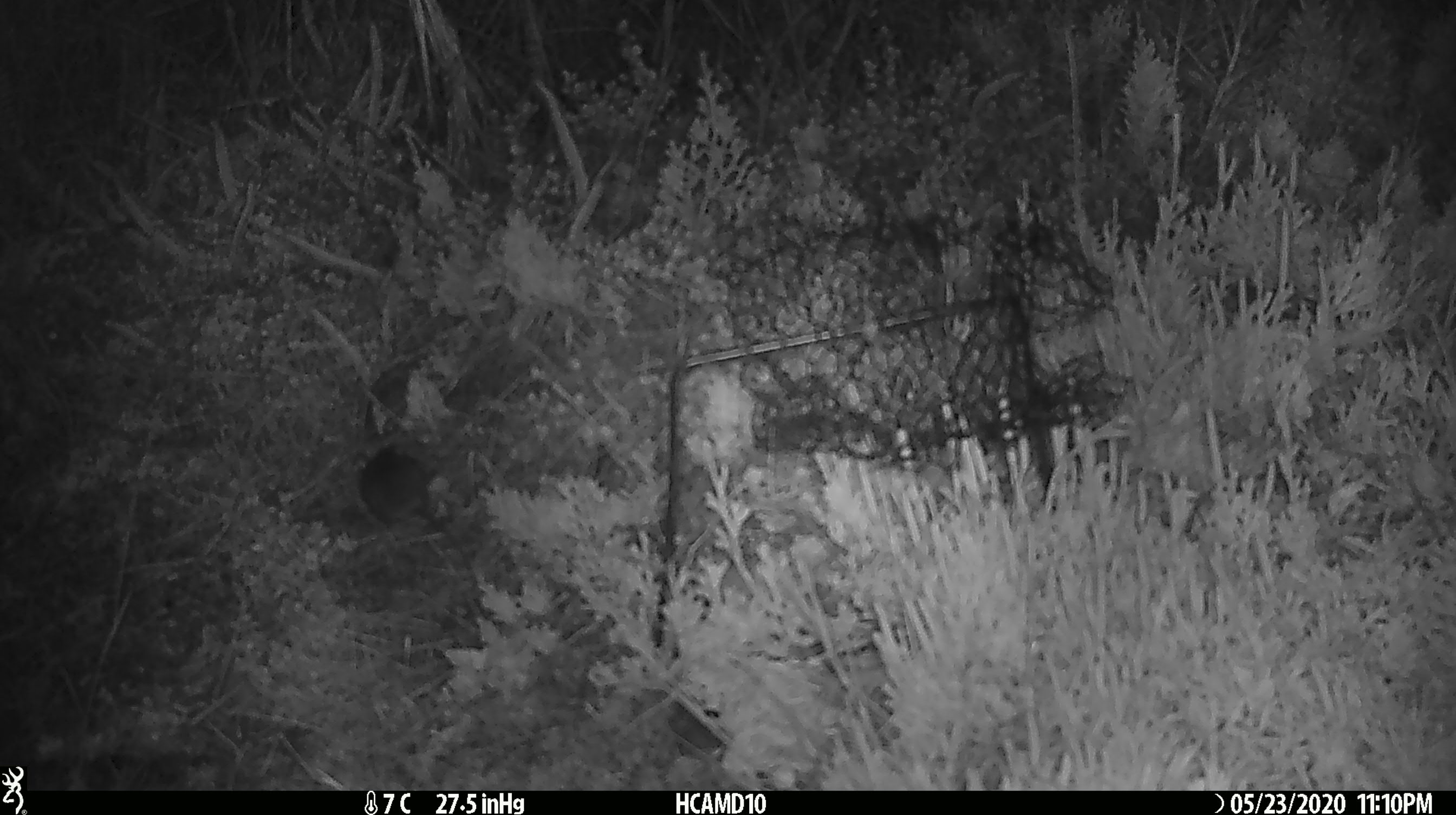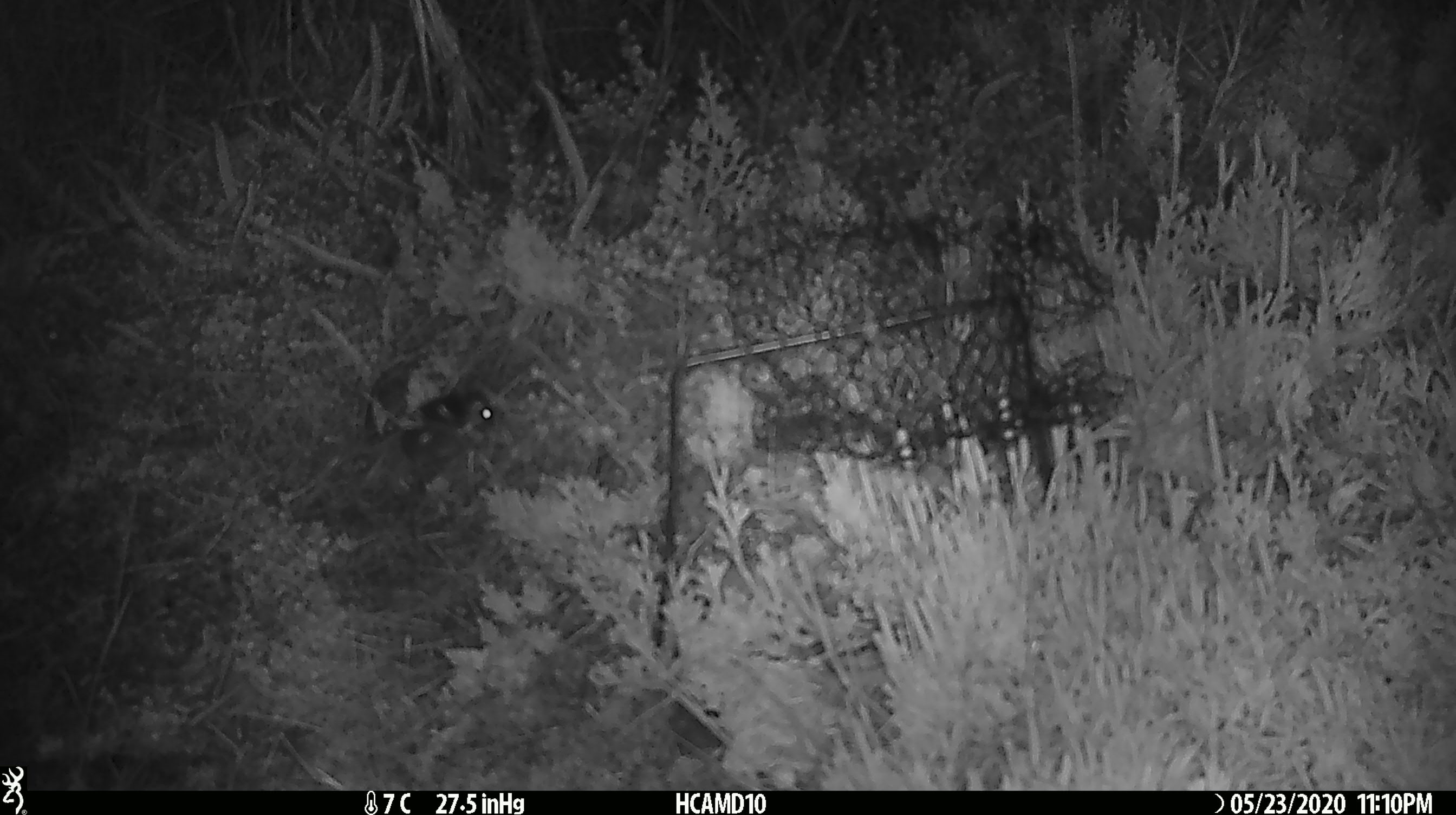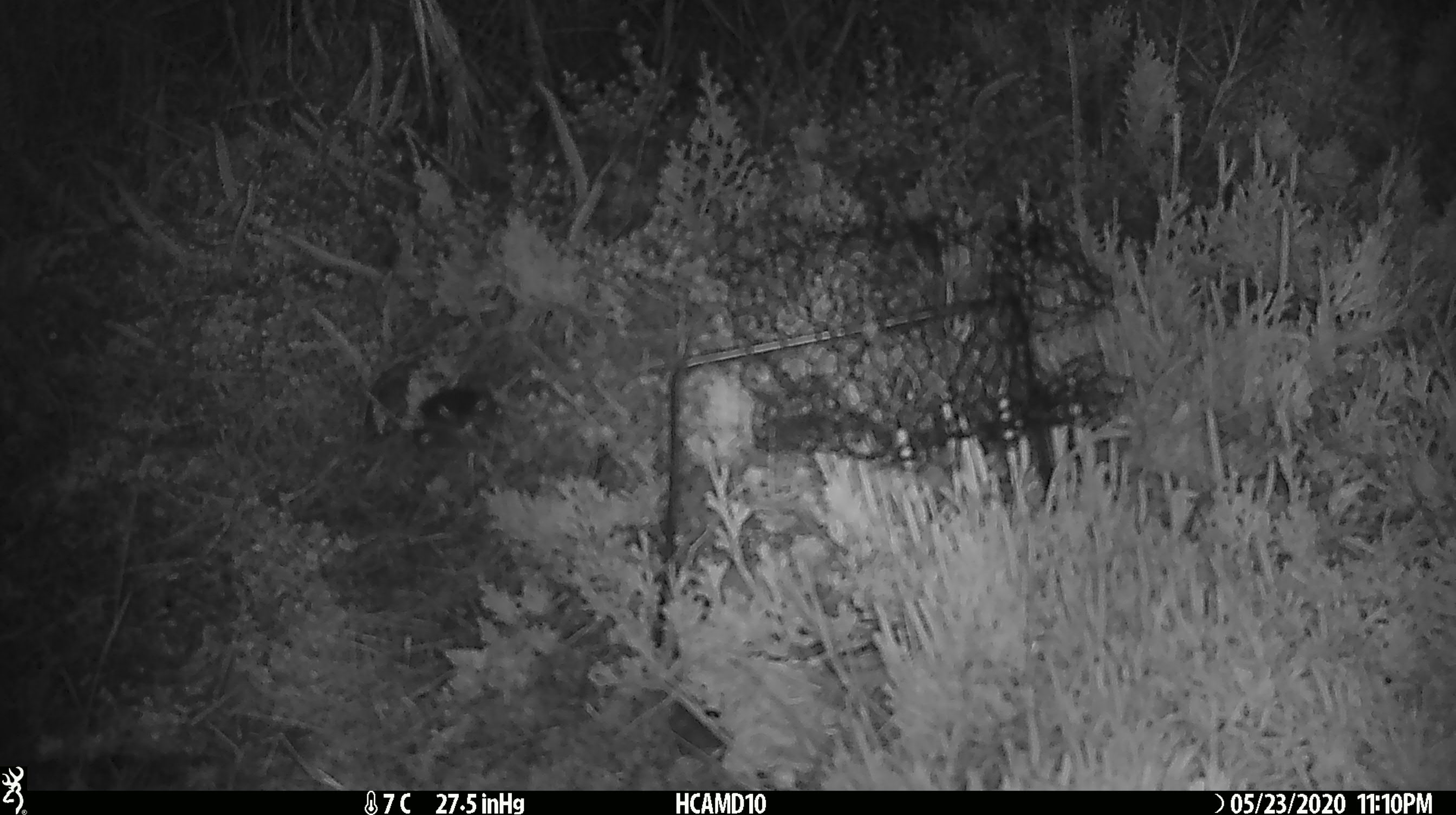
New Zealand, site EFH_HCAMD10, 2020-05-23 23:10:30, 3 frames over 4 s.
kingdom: Animalia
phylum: Chordata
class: Mammalia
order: Rodentia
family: Muridae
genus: Mus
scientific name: Mus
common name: mouse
Mouse (Mus).